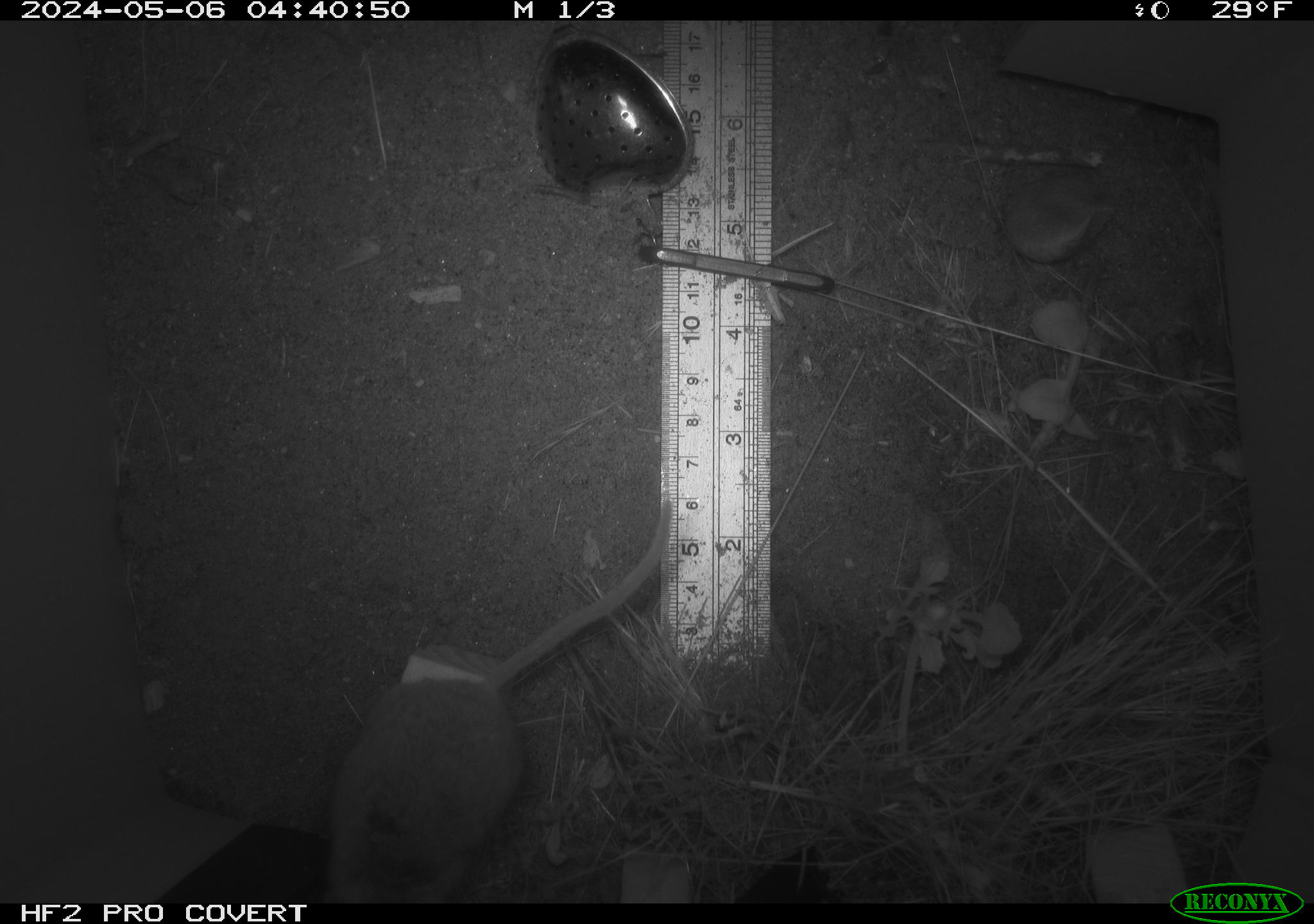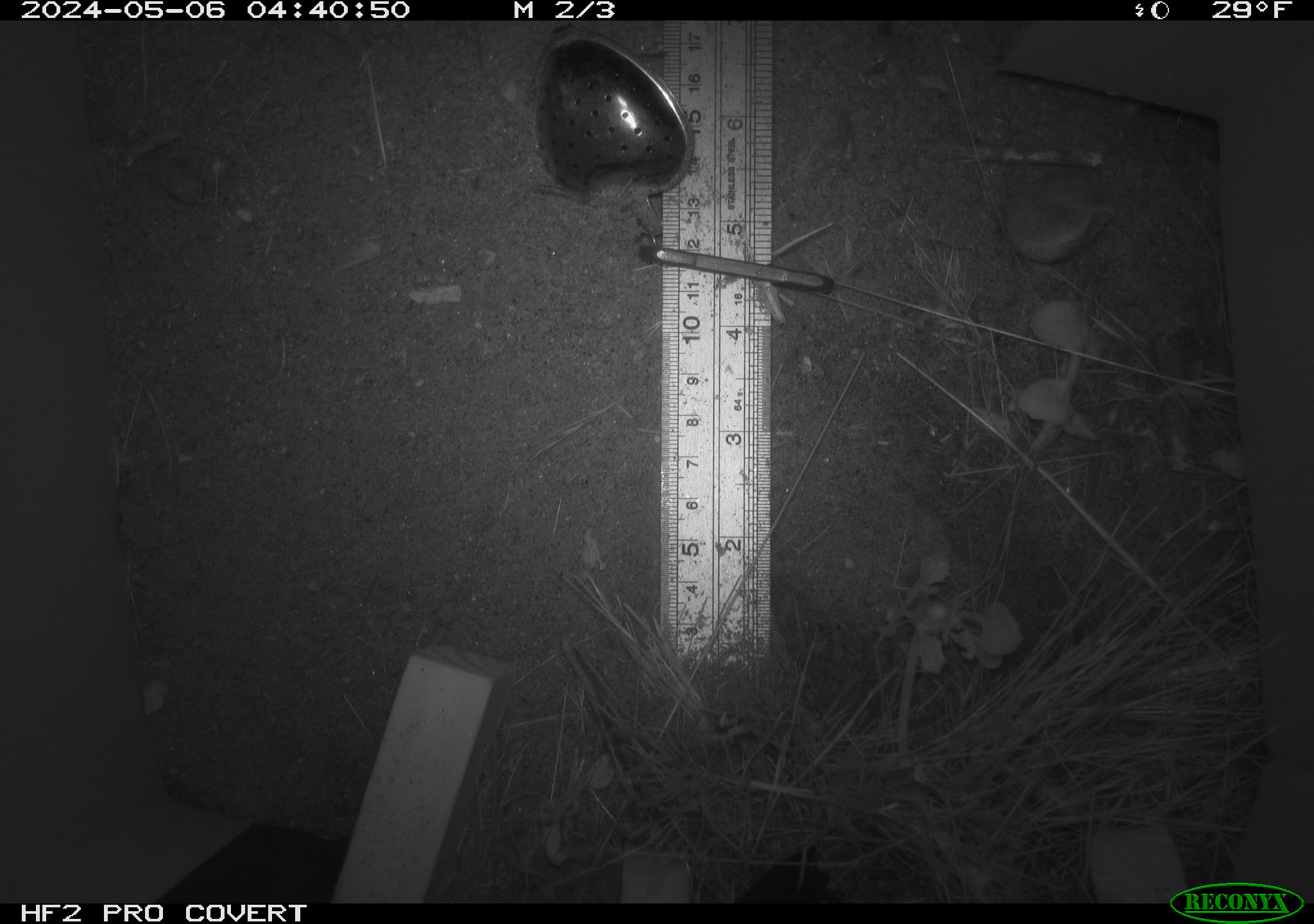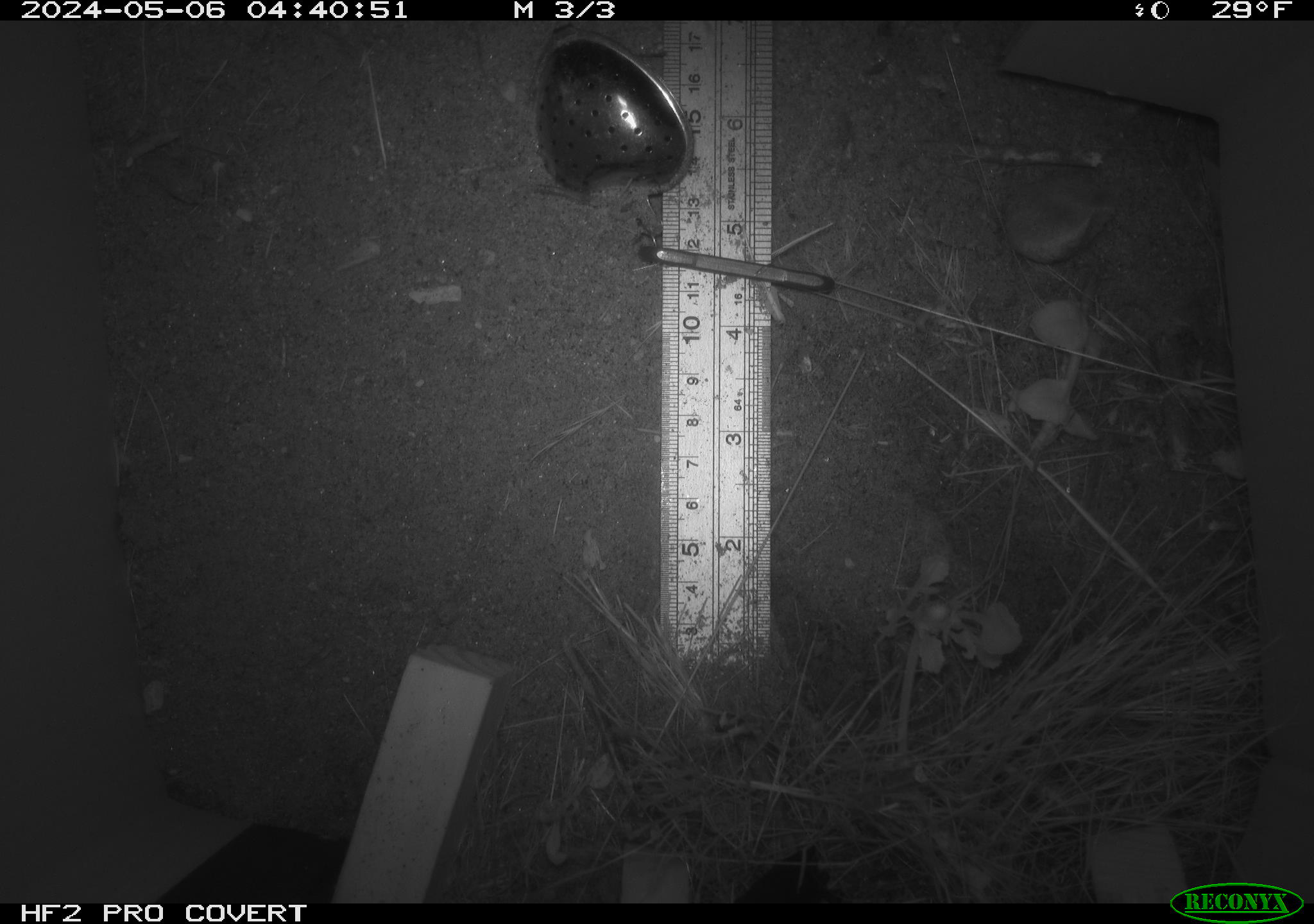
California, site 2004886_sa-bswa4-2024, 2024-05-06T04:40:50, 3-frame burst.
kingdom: Animalia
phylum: Chordata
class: Mammalia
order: Rodentia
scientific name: Rodentia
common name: mouse species